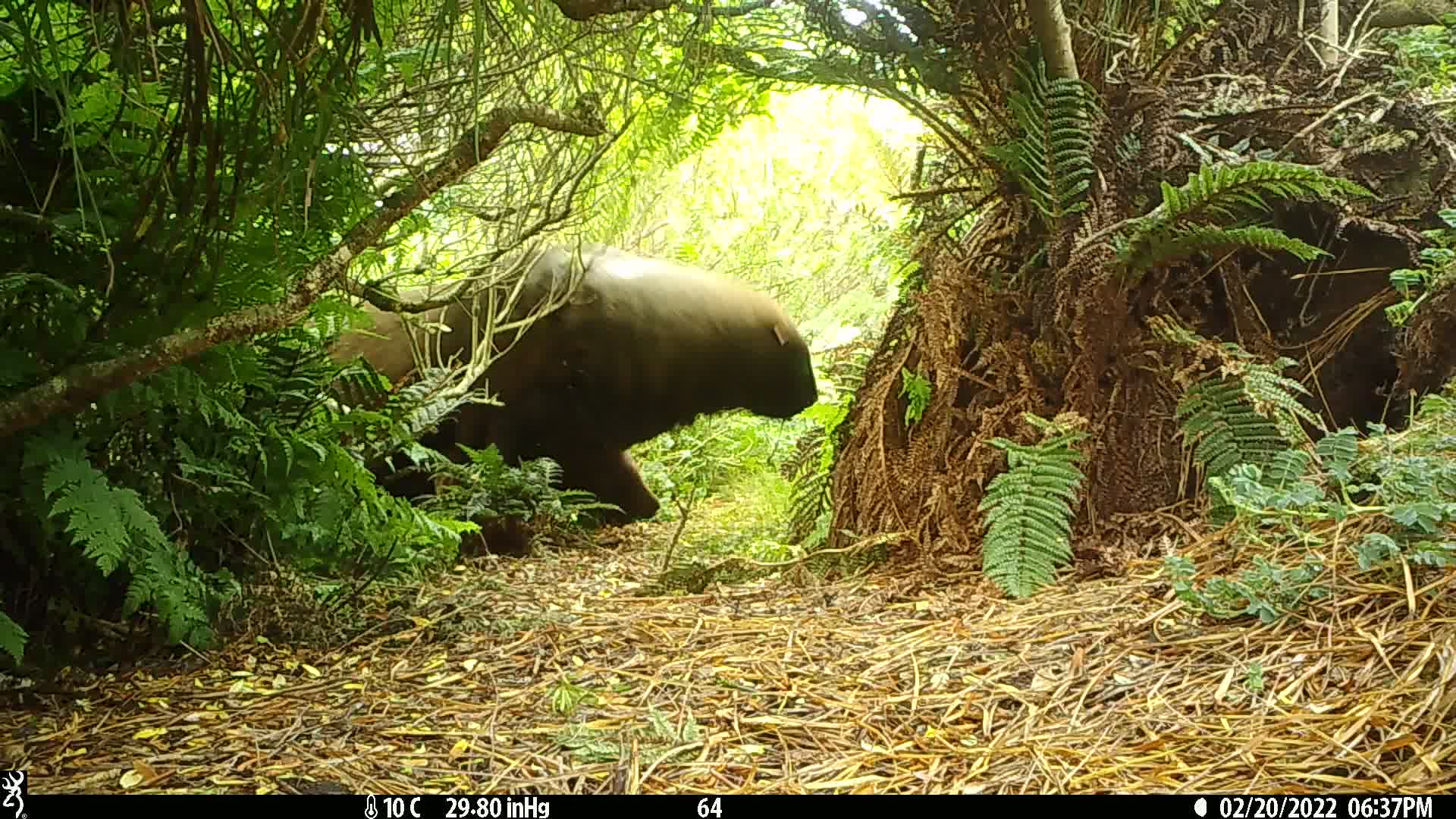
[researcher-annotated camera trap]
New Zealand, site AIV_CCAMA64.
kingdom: Animalia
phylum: Chordata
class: Mammalia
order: Carnivora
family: Otariidae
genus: Phocarctos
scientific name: Phocarctos hookeri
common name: new zealand sea lion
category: sealion